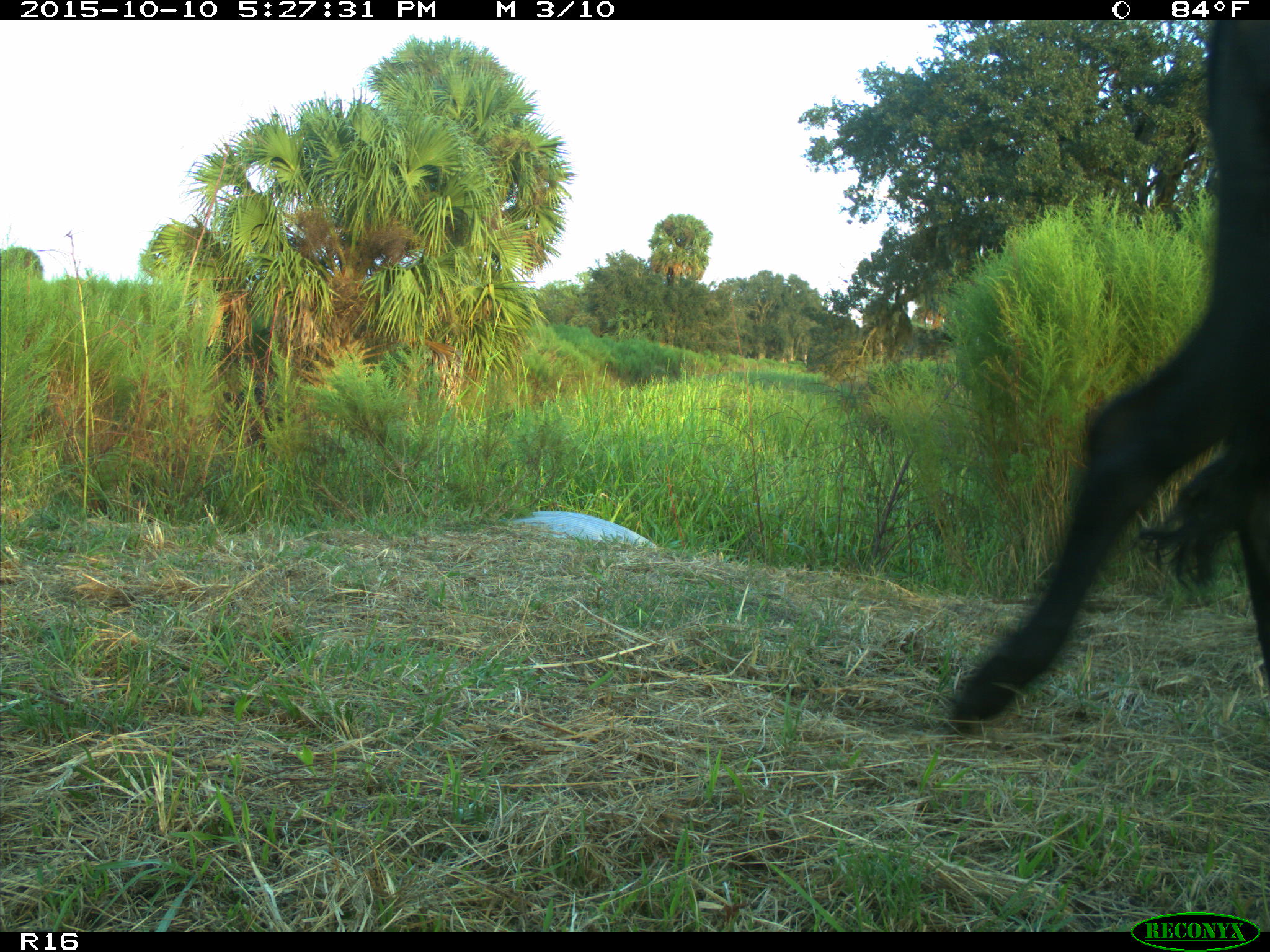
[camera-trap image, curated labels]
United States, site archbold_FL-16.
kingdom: Animalia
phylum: Chordata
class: Mammalia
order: Artiodactyla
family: Bovidae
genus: Bos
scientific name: Bos taurus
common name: domestic cow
Bos taurus (domestic cow).